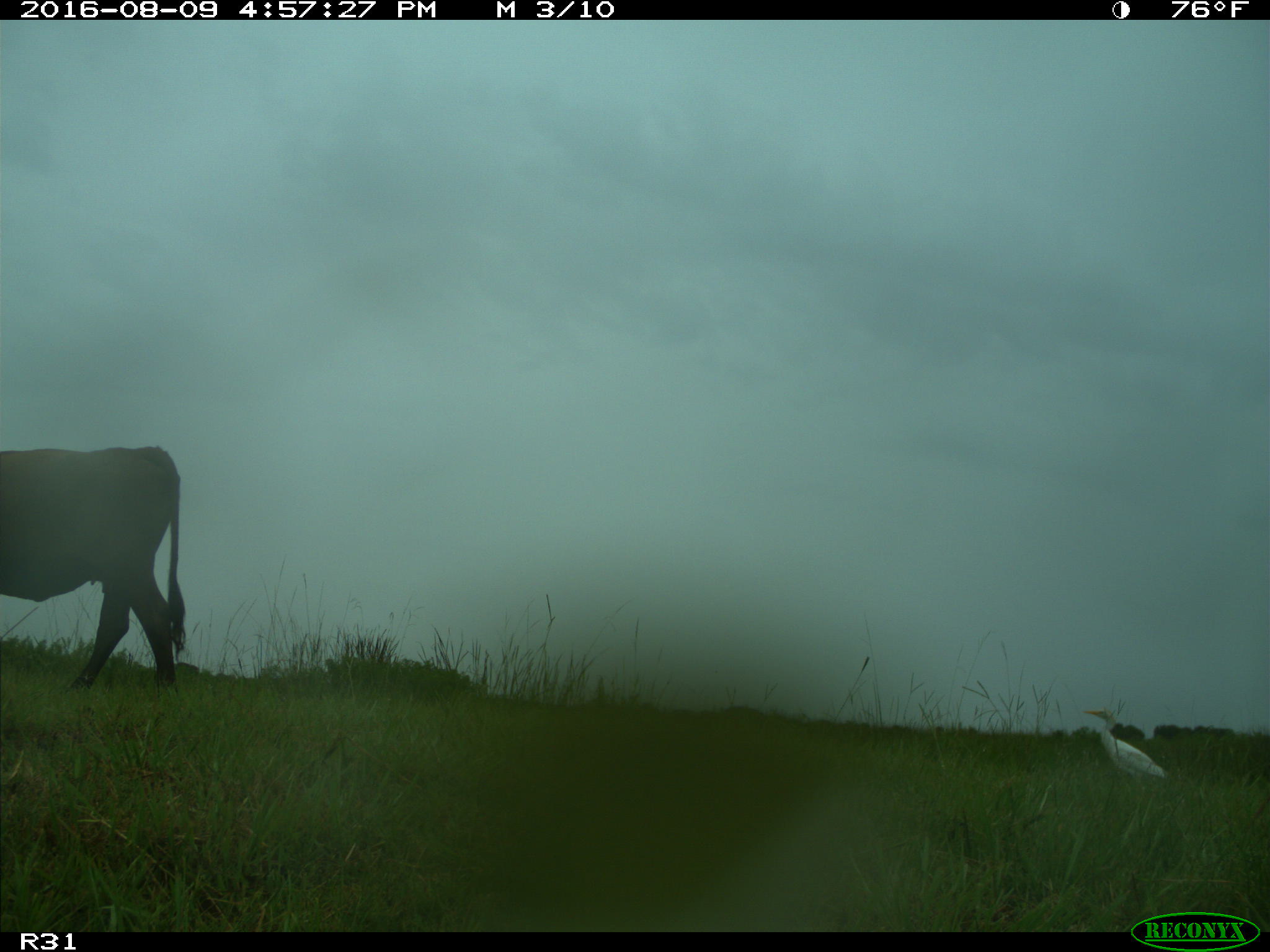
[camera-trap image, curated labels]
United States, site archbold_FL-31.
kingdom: Animalia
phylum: Chordata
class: Mammalia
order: Artiodactyla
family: Bovidae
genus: Bos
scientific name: Bos taurus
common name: domestic cow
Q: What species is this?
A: Bos taurus (domestic cow).